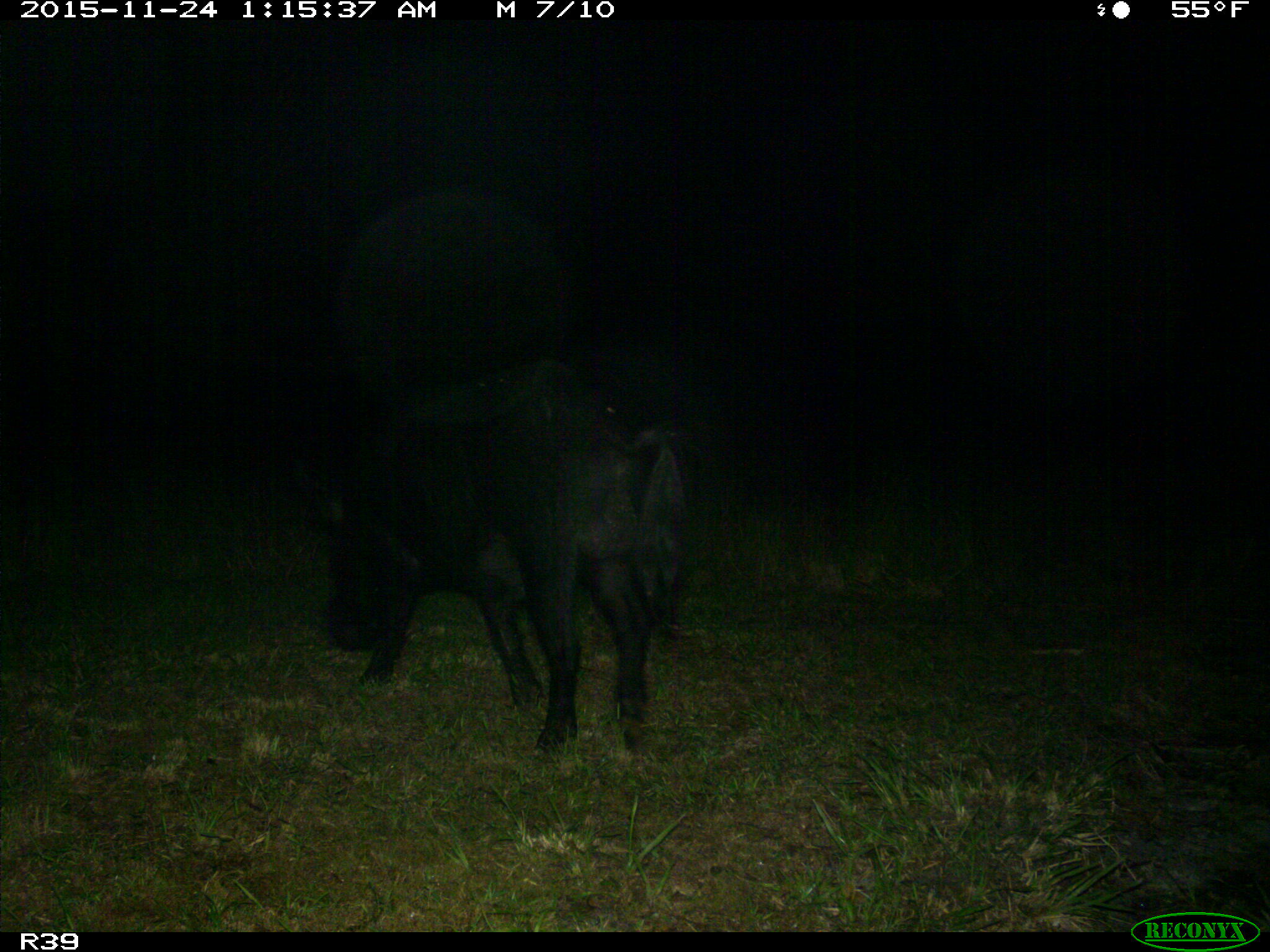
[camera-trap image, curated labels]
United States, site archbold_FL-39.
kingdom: Animalia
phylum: Chordata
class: Mammalia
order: Artiodactyla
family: Suidae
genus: Sus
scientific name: Sus scrofa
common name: wild boar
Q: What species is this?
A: Sus scrofa (wild boar).